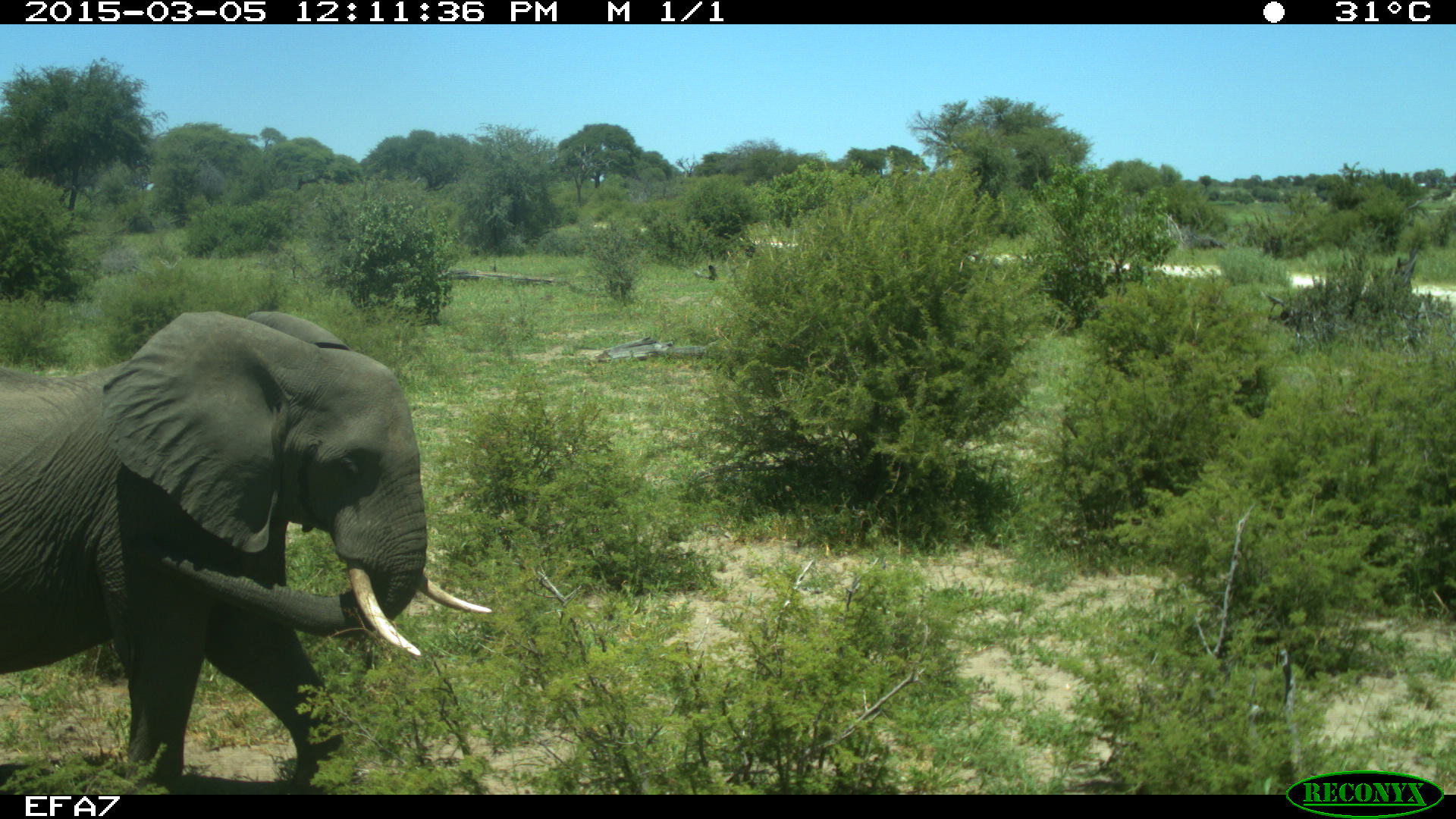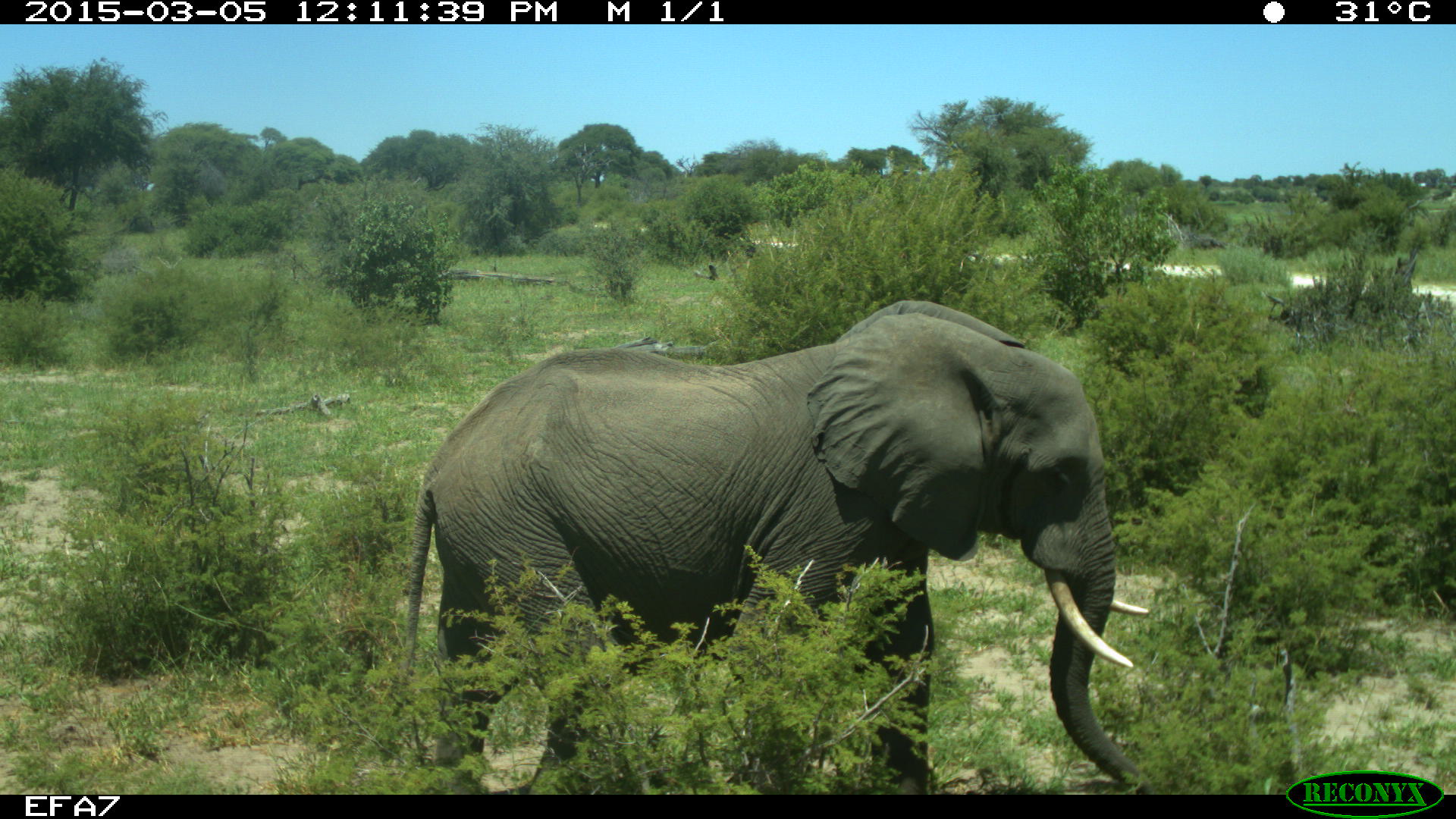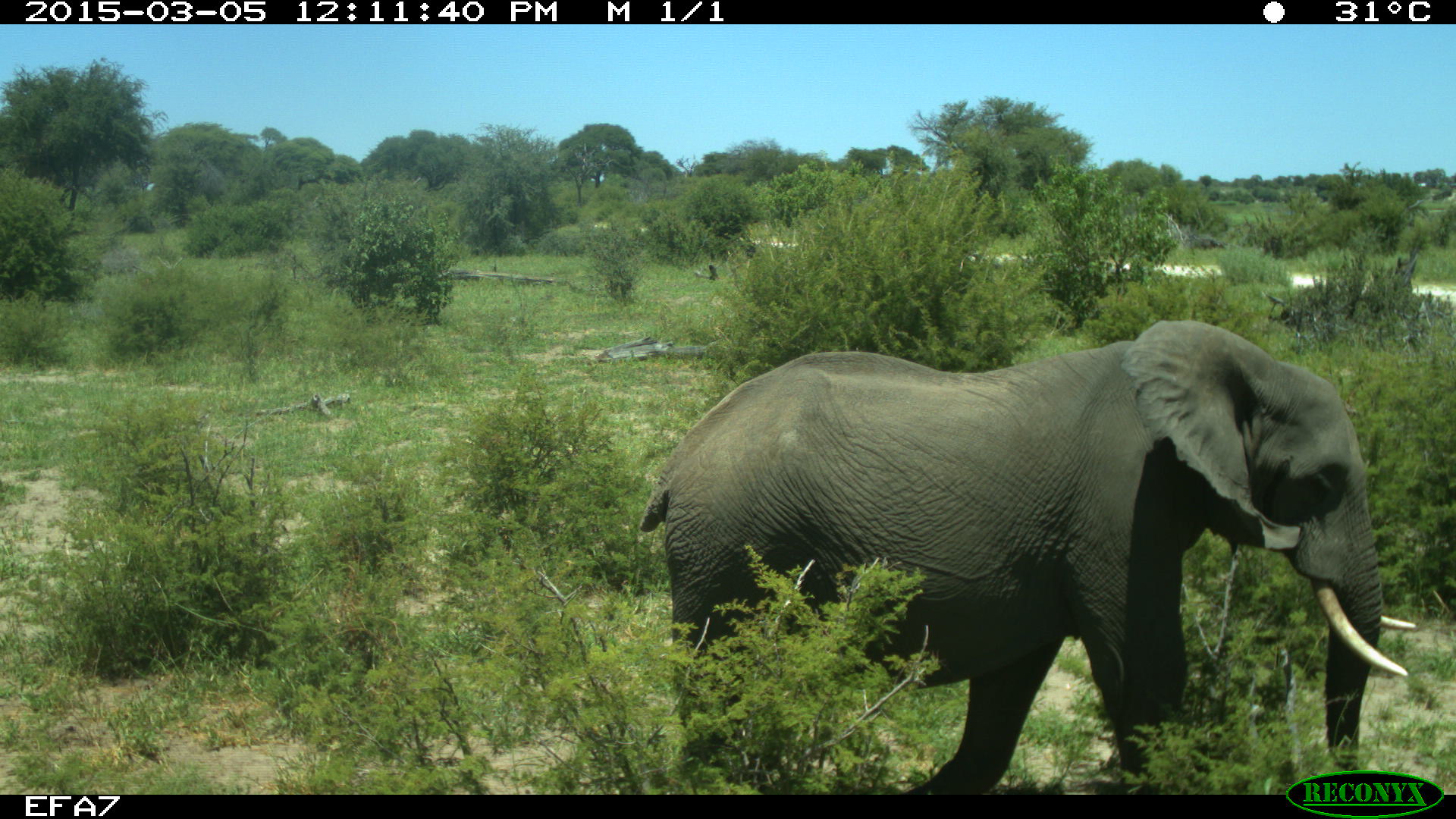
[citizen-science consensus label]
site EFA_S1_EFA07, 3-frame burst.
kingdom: Animalia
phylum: Chordata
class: Mammalia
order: Proboscidea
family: Elephantidae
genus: Loxodonta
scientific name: Loxodonta africana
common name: african bush elephant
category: elephant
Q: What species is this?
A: Elephant (african bush elephant) (Loxodonta africana).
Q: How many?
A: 1.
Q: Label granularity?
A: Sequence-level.